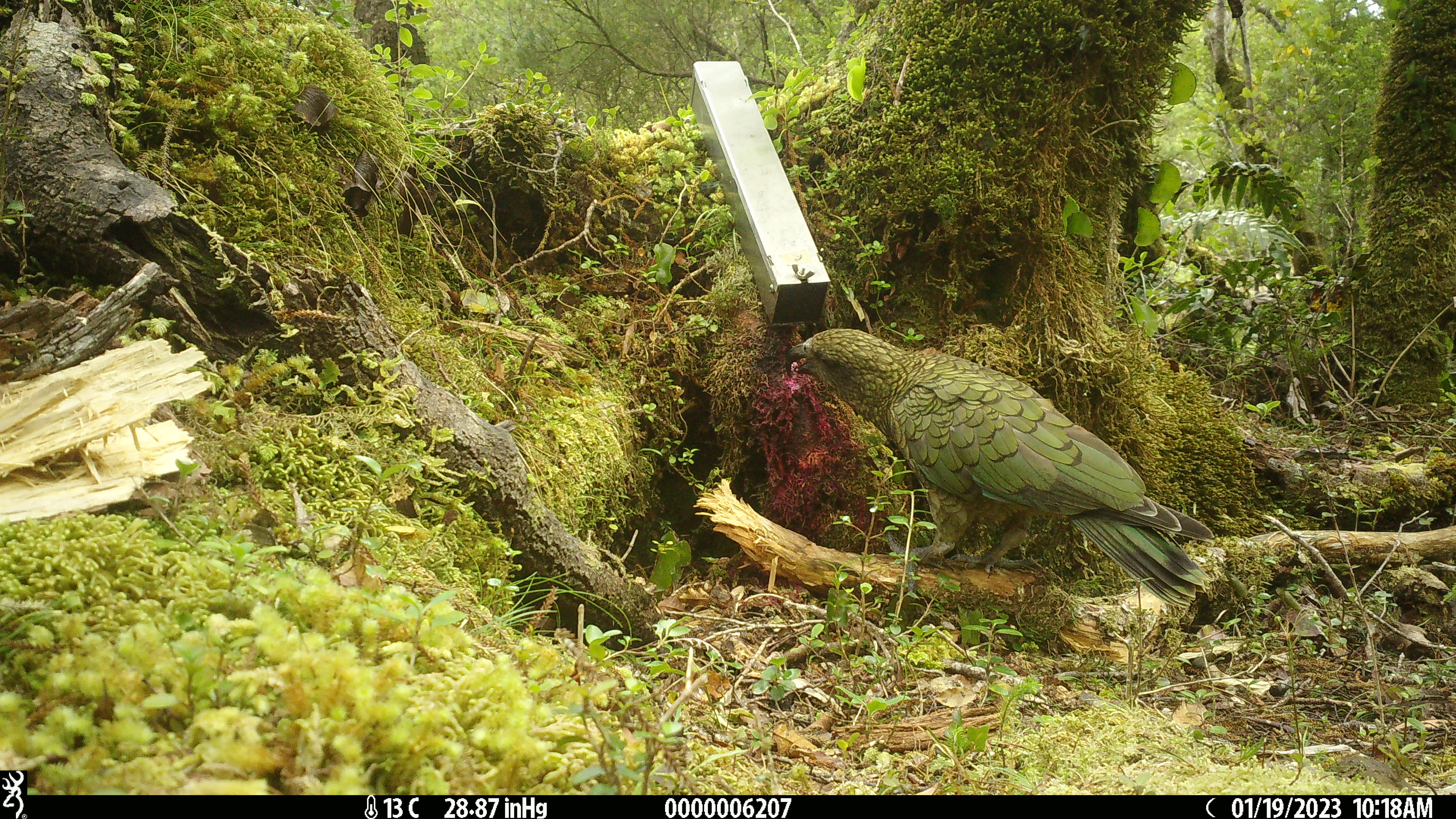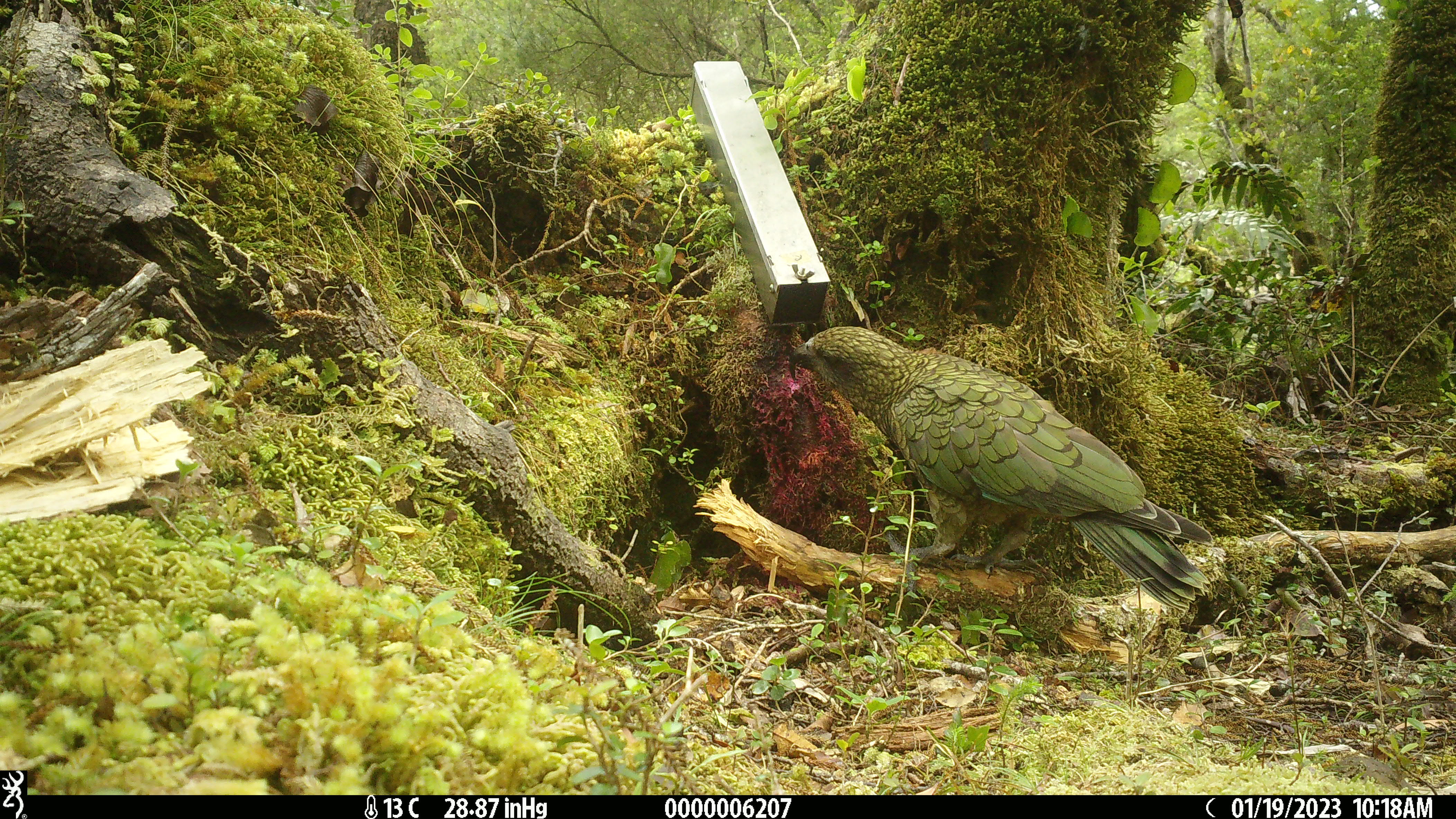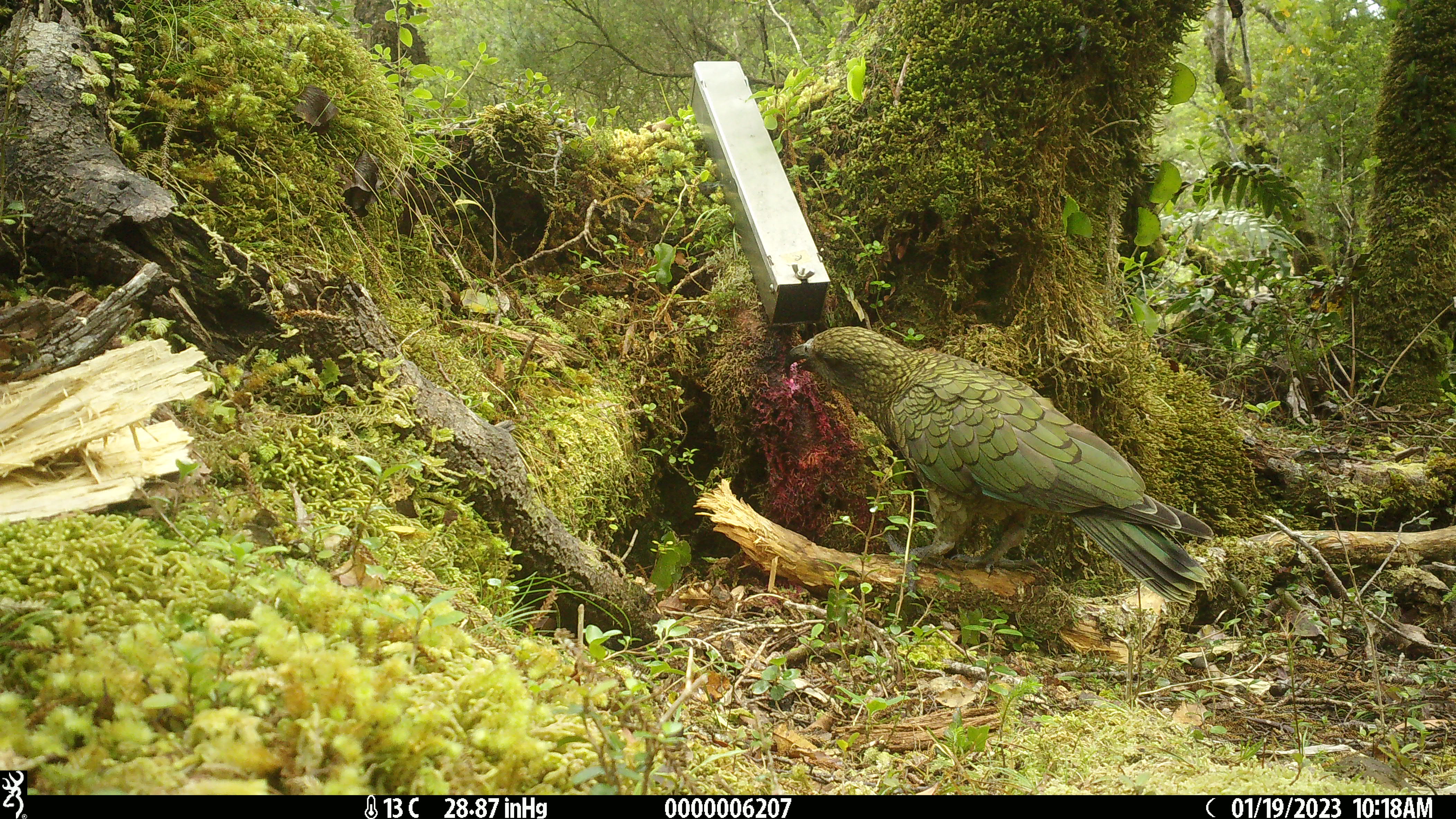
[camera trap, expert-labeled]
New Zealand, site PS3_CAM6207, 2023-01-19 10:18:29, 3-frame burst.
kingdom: Animalia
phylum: Chordata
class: Aves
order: Psittaciformes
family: Strigopidae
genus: Nestor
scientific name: Nestor notabilis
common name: kea